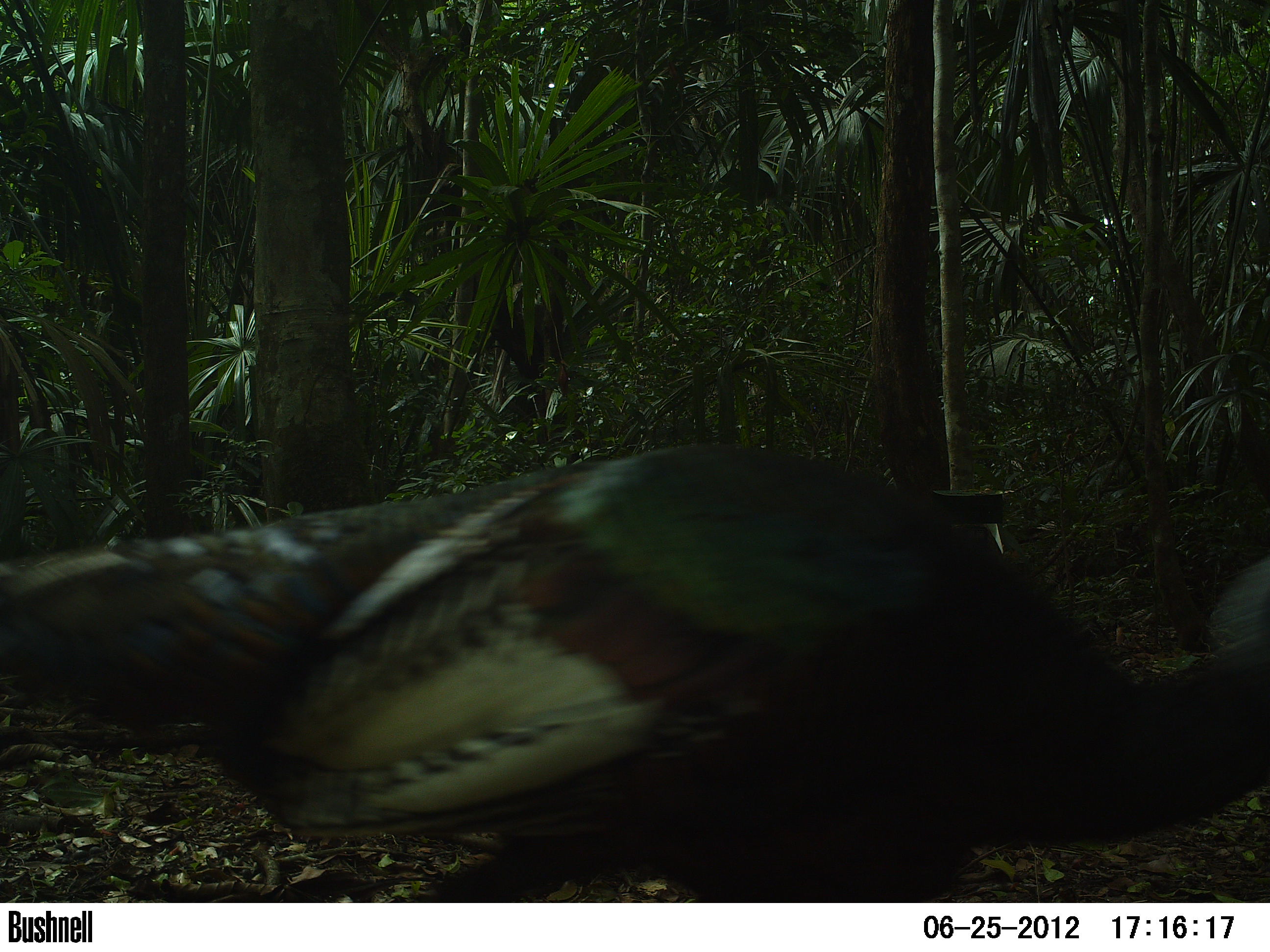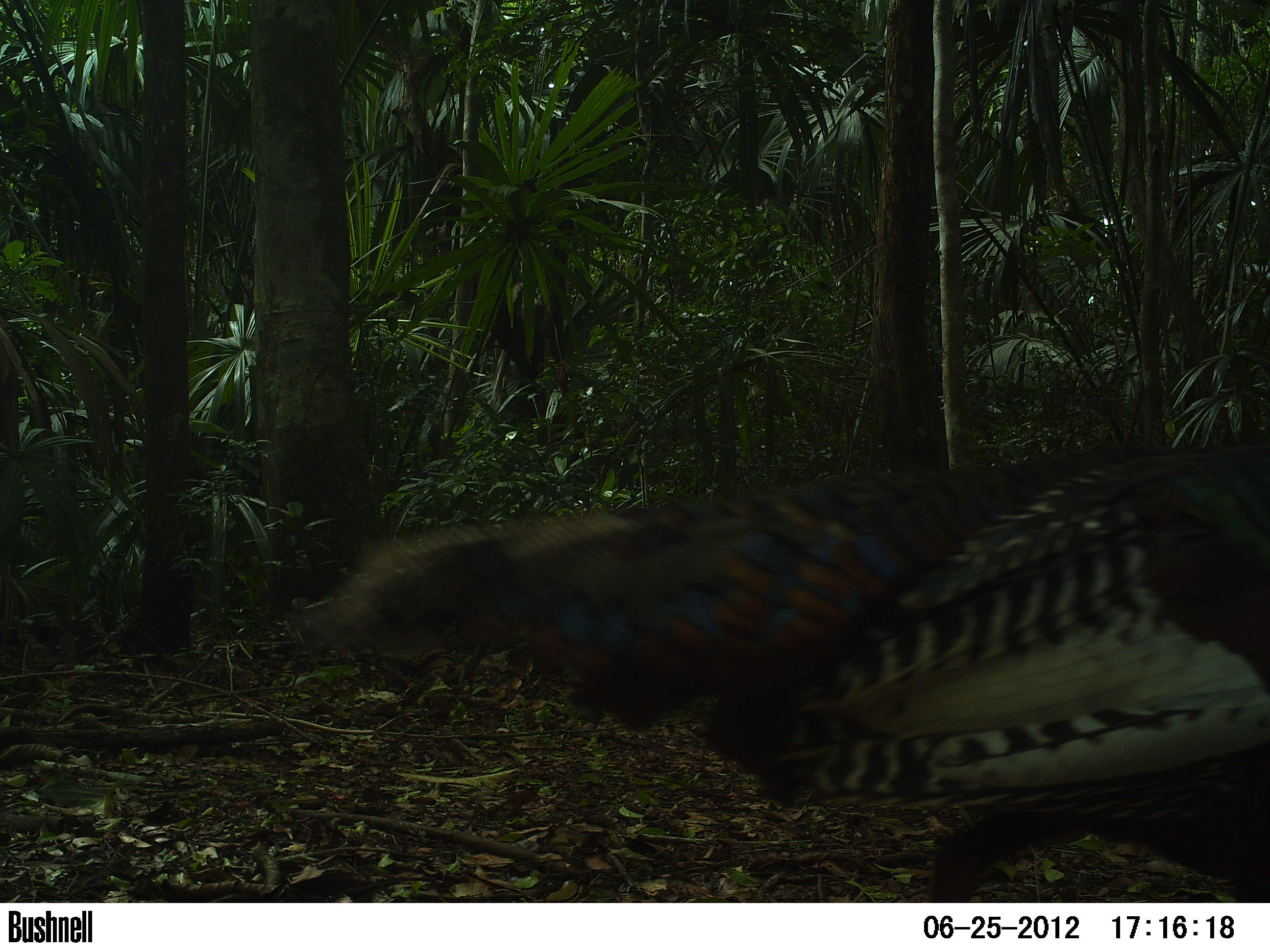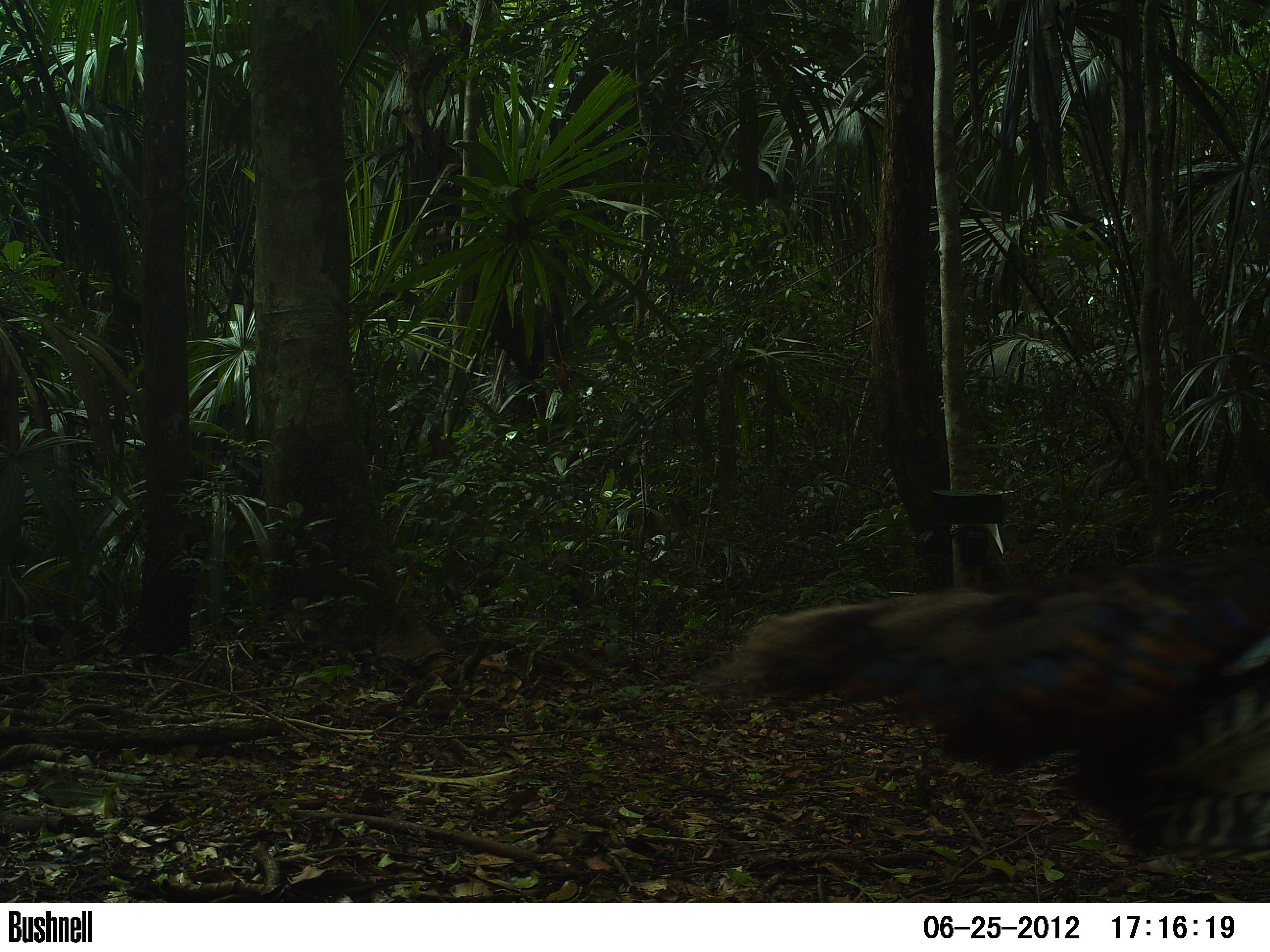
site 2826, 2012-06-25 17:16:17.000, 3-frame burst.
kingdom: Animalia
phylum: Chordata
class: Aves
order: Galliformes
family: Phasianidae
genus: Meleagris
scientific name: Meleagris ocellata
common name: ocellated turkey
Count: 9.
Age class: adult.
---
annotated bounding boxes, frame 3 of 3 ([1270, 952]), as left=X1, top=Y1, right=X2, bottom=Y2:
meleagris ocellata: left=694, top=548, right=1270, bottom=866